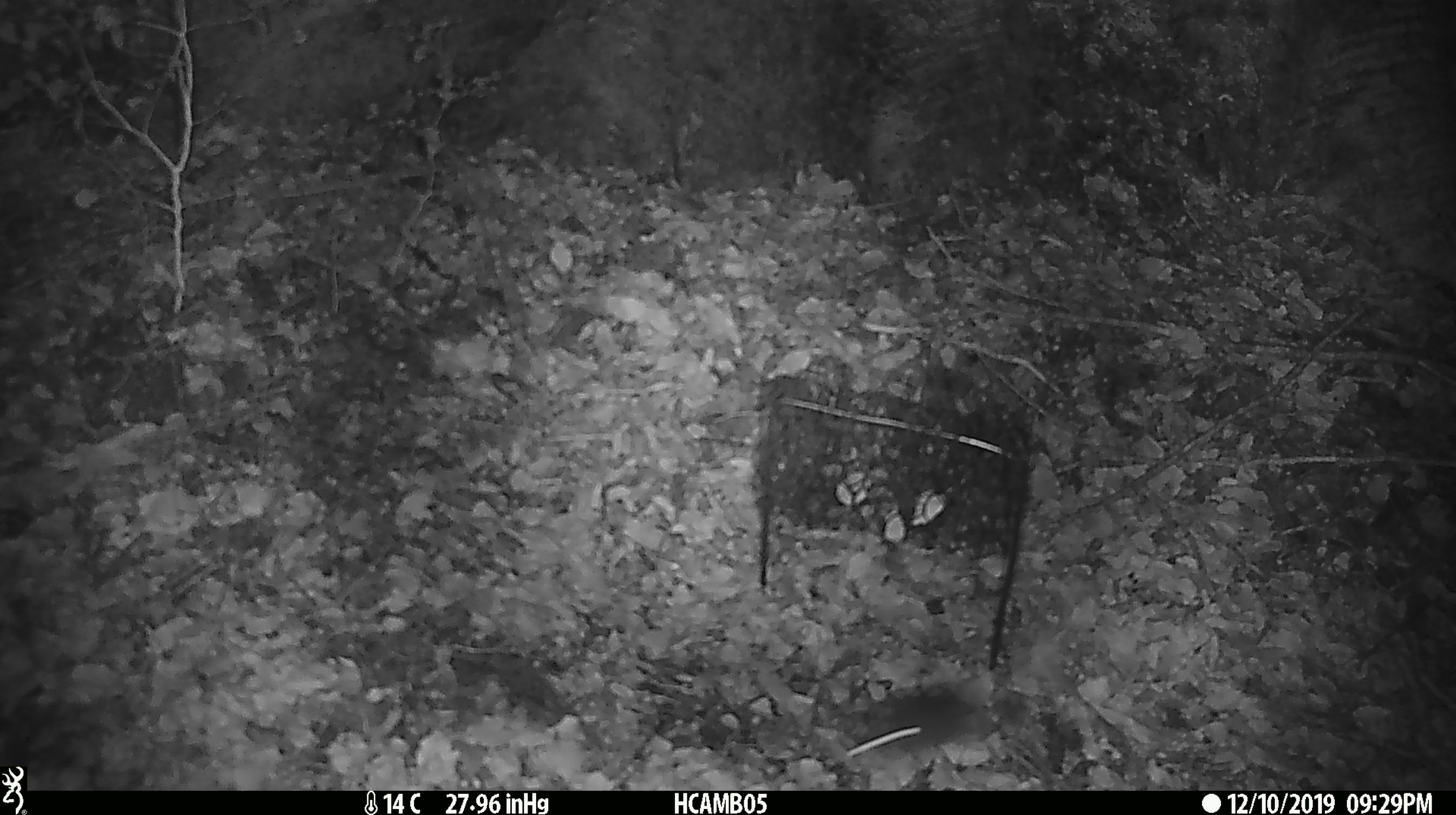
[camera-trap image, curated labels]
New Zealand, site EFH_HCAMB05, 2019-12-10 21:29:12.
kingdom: Animalia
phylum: Chordata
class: Mammalia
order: Rodentia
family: Muridae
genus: Mus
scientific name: Mus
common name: mouse